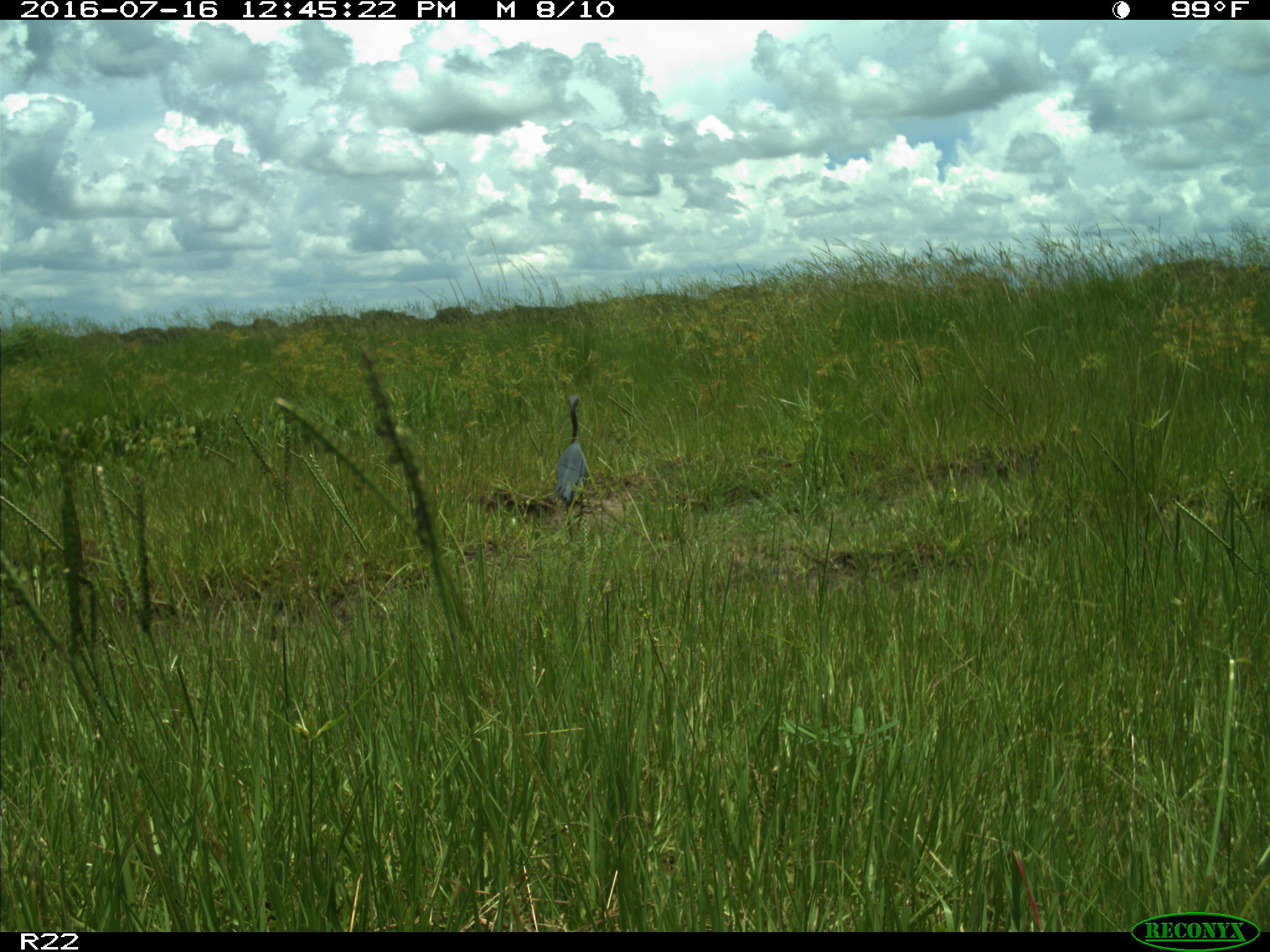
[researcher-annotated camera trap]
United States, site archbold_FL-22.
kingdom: Animalia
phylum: Chordata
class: Aves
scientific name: Aves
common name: birds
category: unidentified bird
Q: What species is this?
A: Unidentified bird (birds) (Aves).